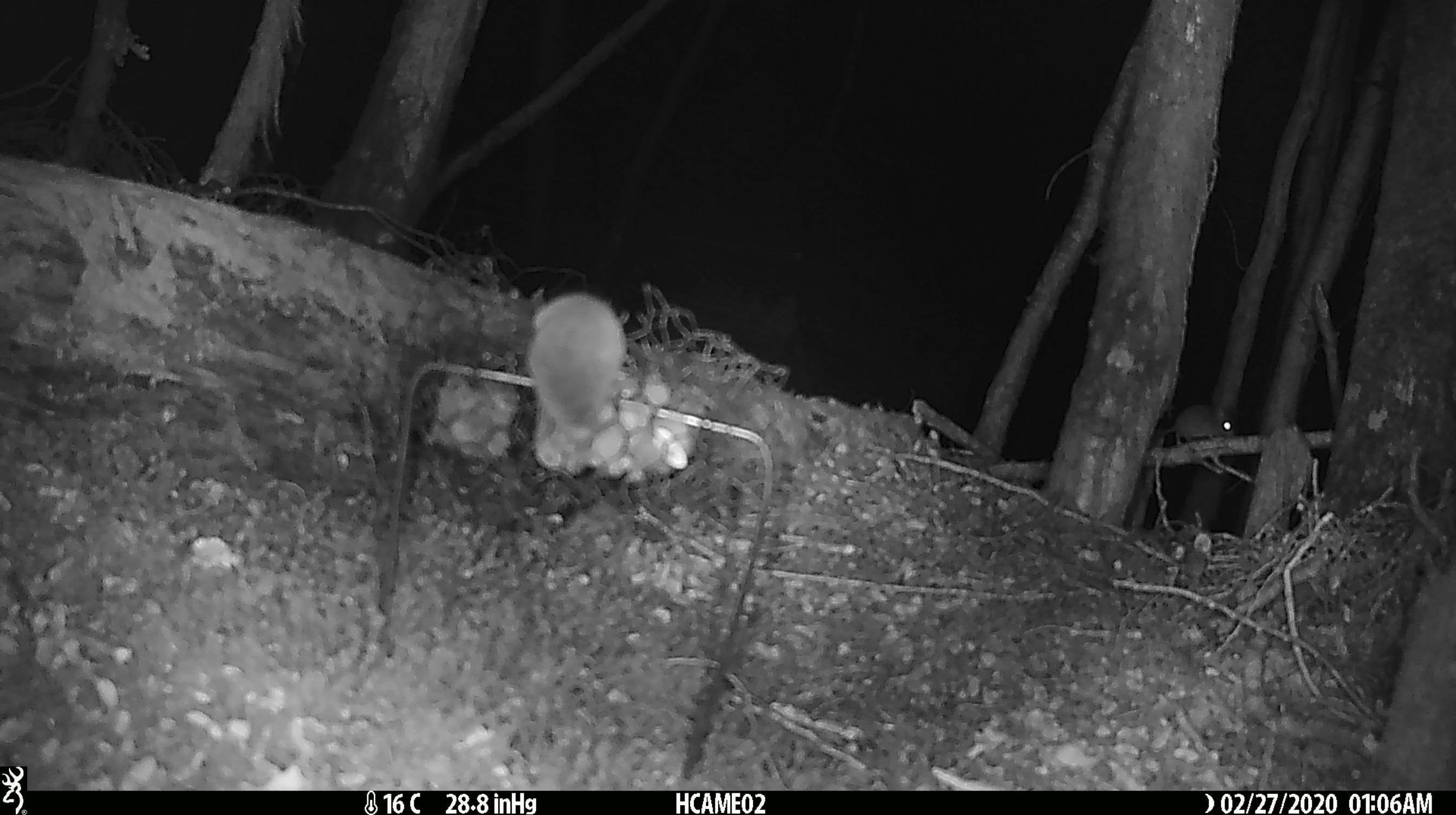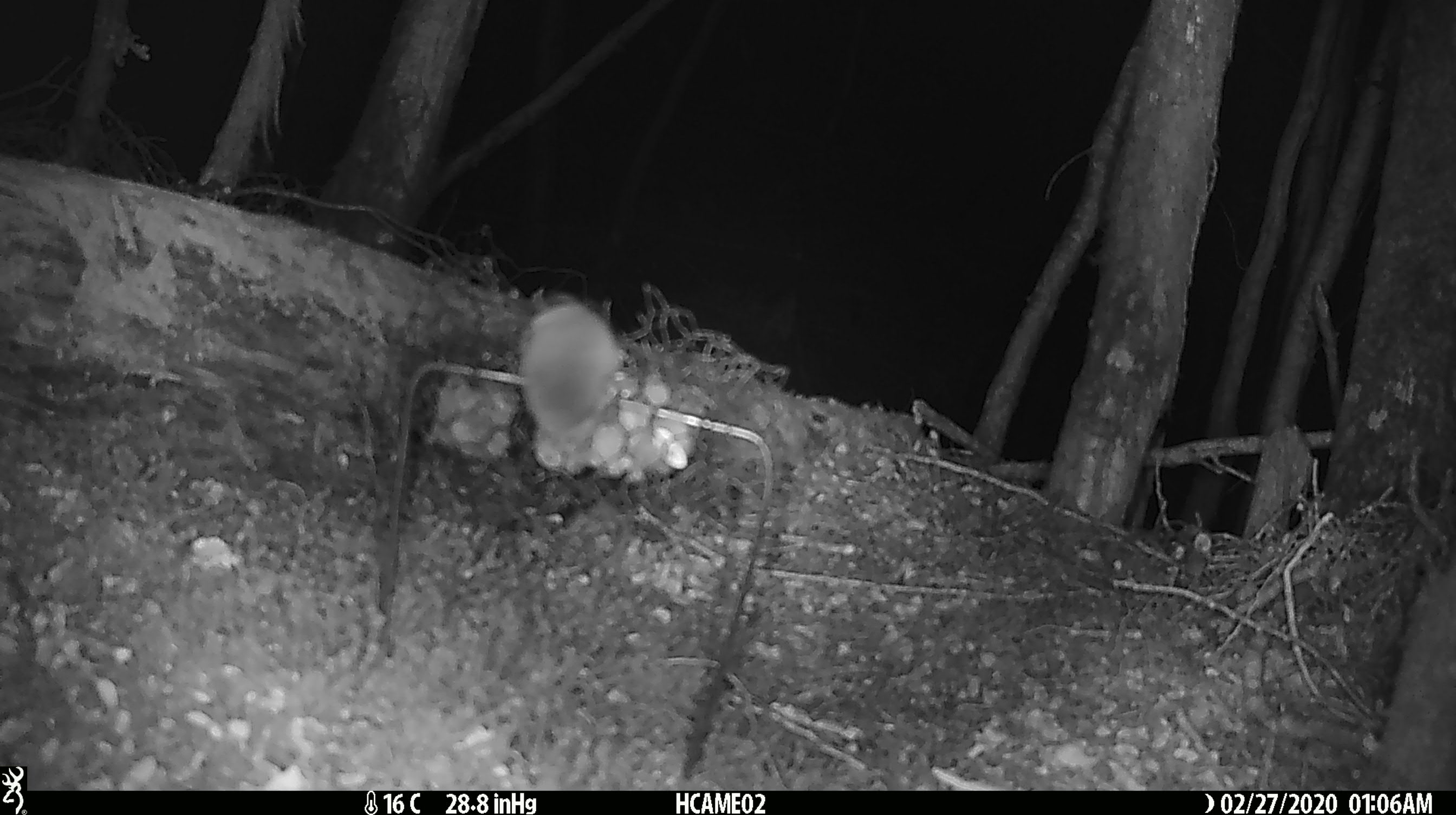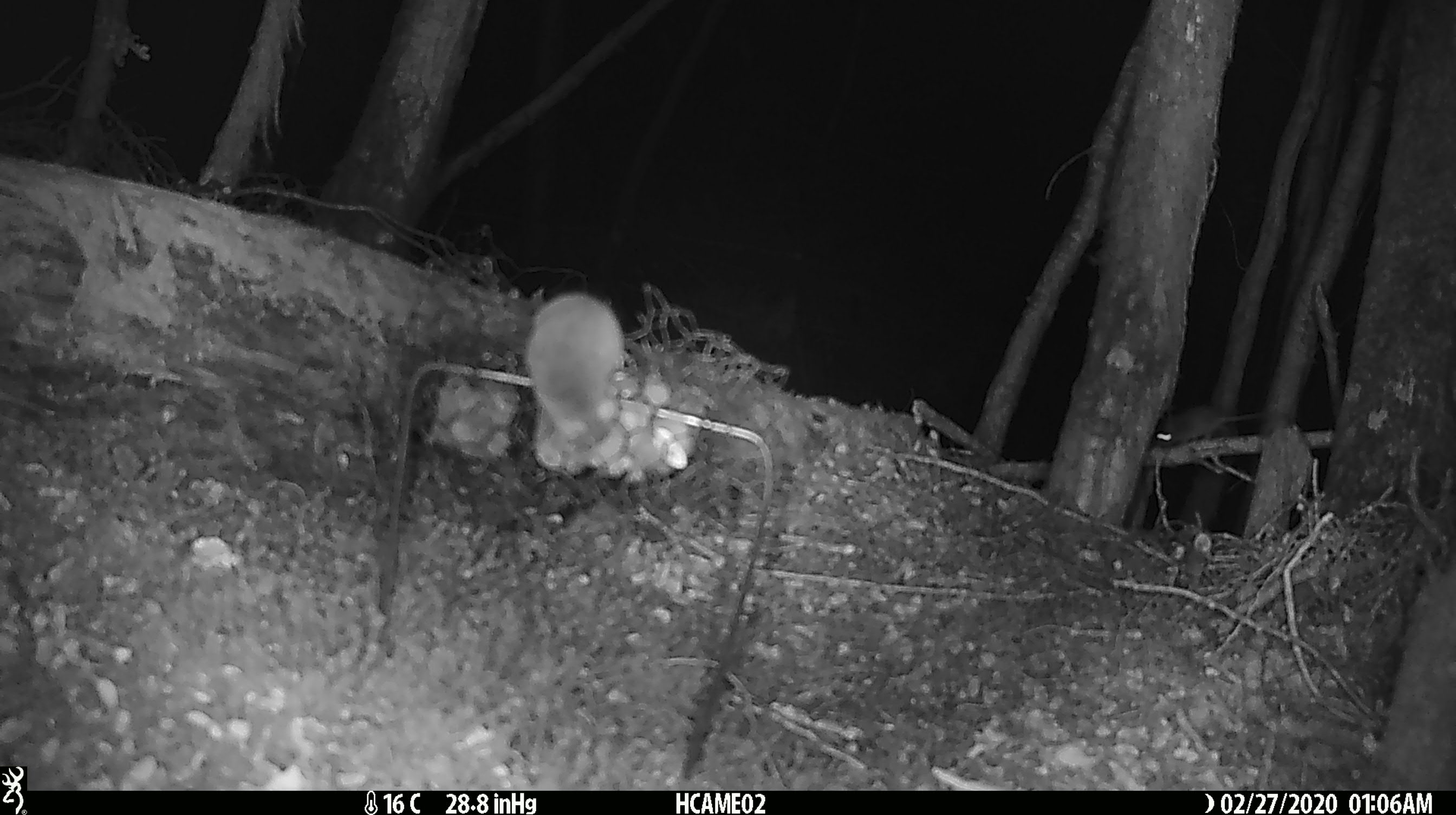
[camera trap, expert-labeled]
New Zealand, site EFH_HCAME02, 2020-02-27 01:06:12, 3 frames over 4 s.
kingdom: Animalia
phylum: Chordata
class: Mammalia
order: Rodentia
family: Muridae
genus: Mus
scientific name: Mus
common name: mouse